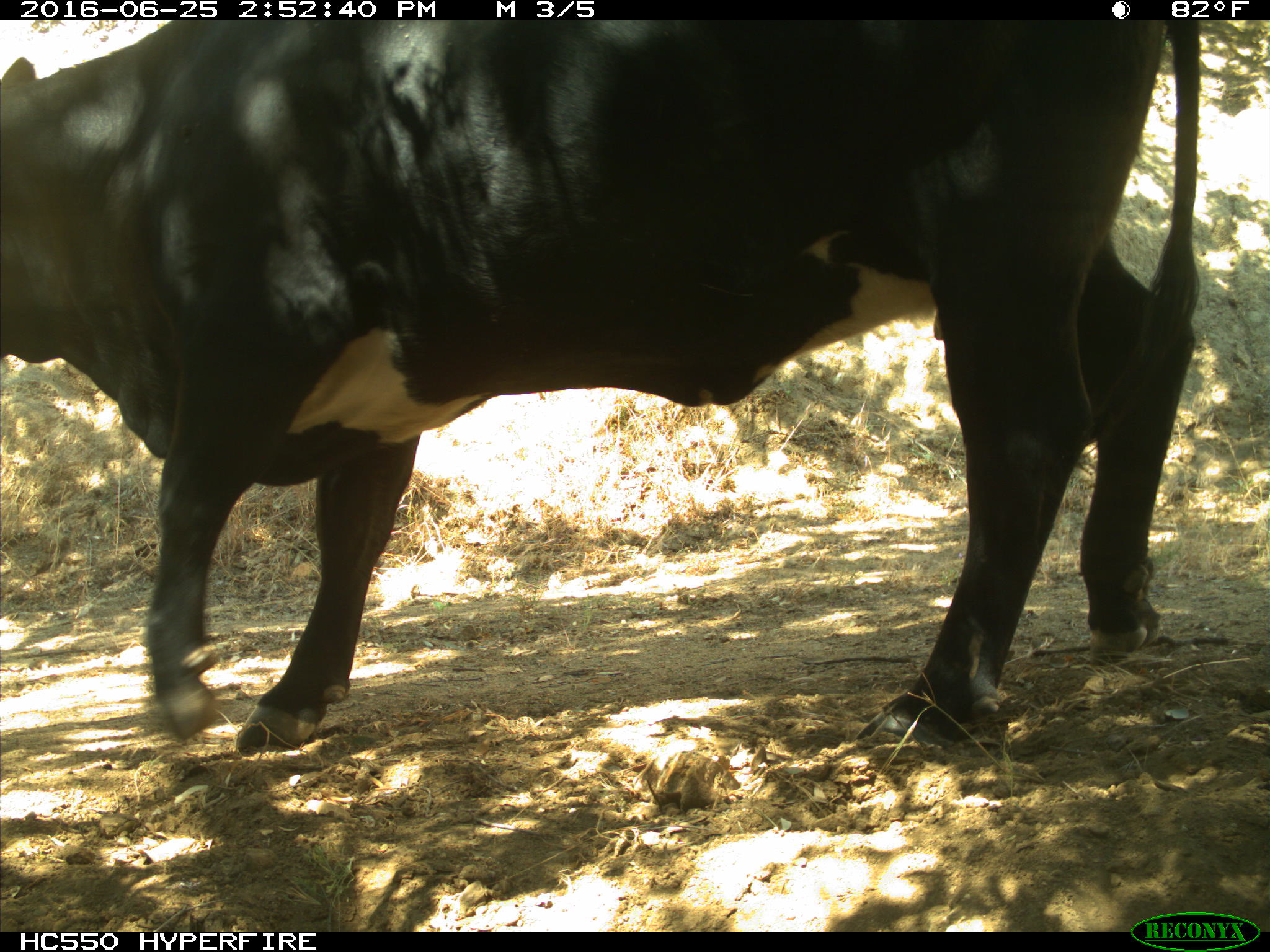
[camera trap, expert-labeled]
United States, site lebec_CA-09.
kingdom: Animalia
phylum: Chordata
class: Mammalia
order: Artiodactyla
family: Bovidae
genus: Bos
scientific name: Bos taurus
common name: domestic cow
Bos taurus (domestic cow).